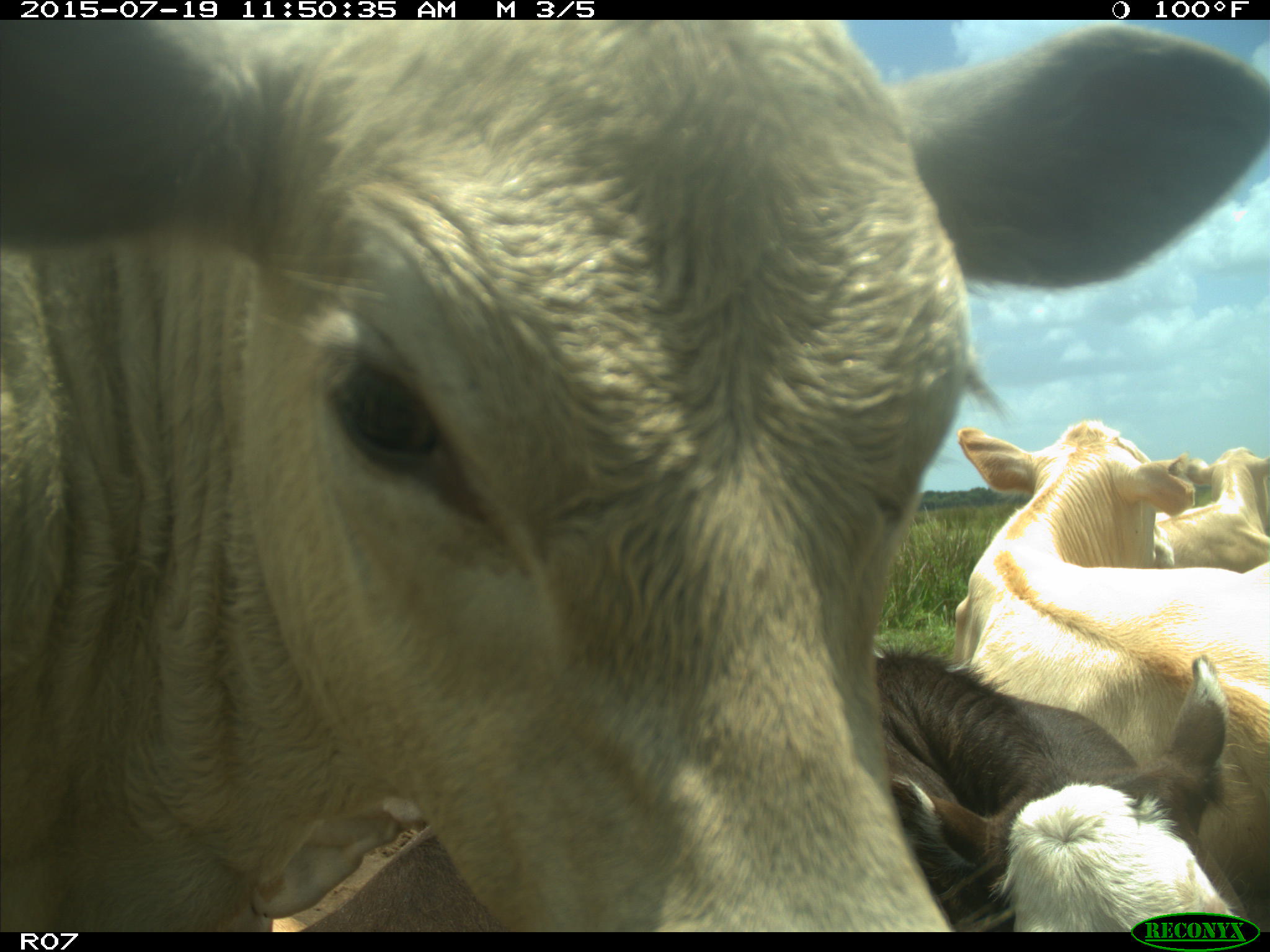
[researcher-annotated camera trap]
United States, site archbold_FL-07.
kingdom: Animalia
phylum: Chordata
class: Mammalia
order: Artiodactyla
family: Bovidae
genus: Bos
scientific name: Bos taurus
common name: domestic cow